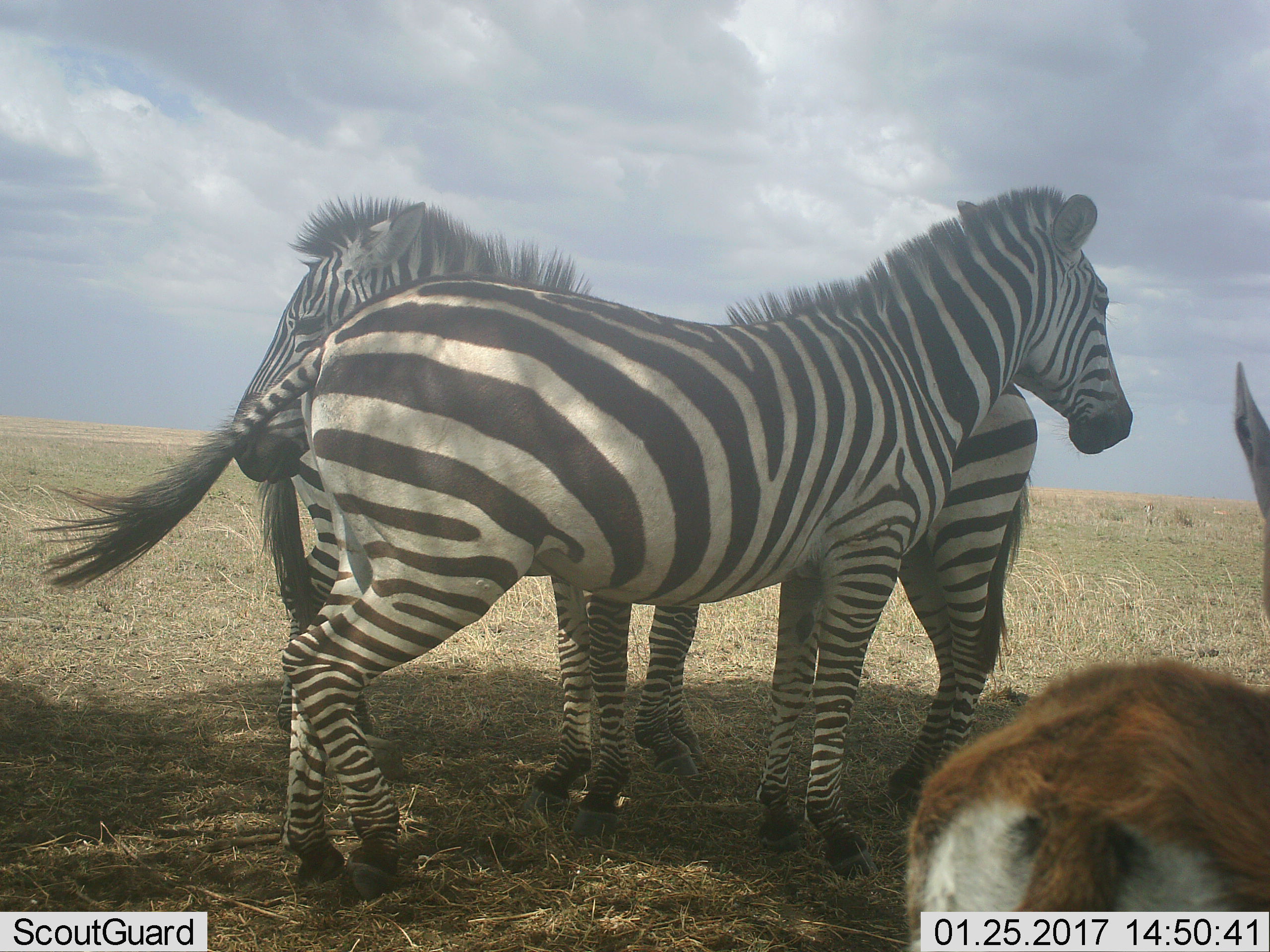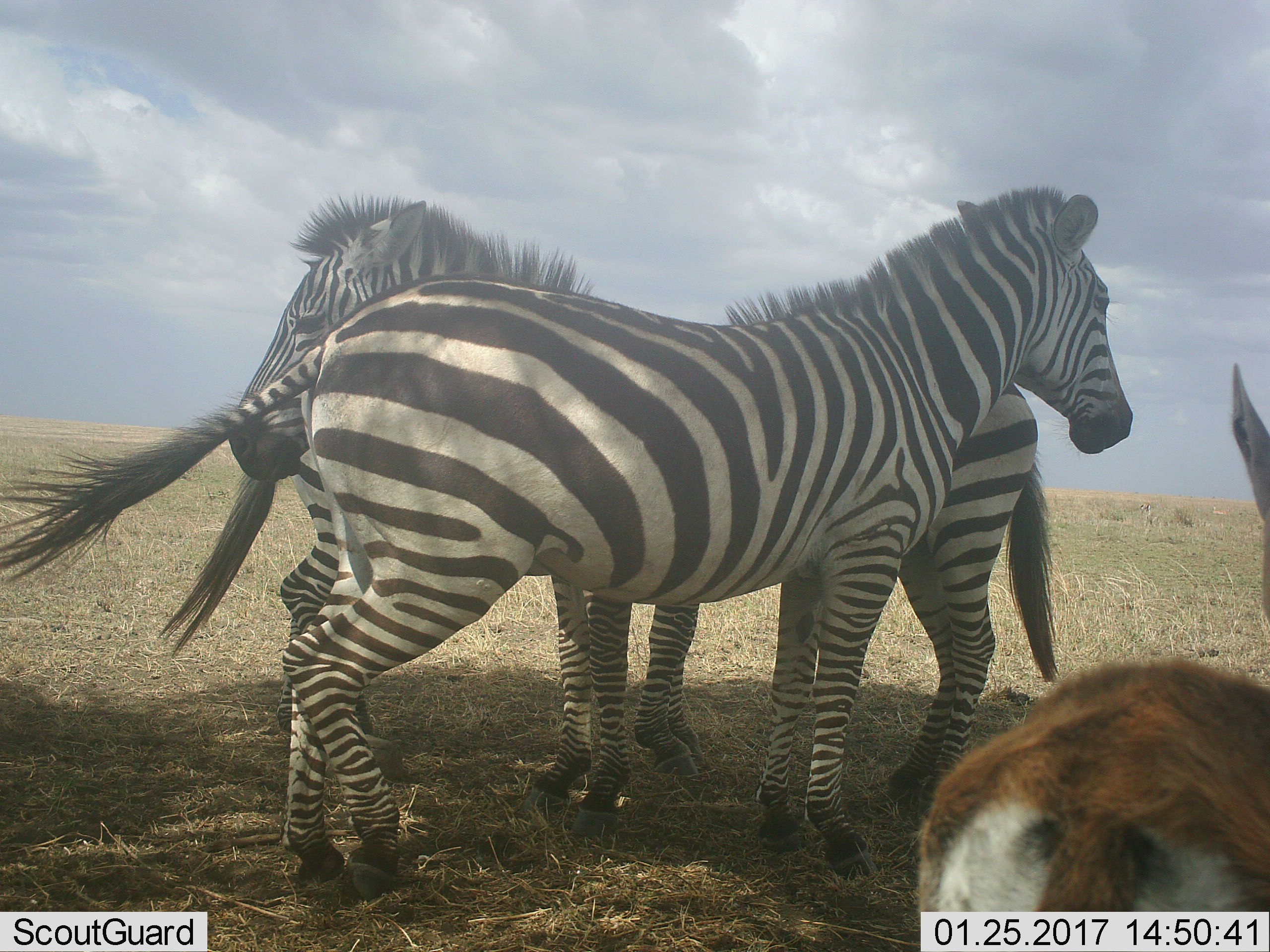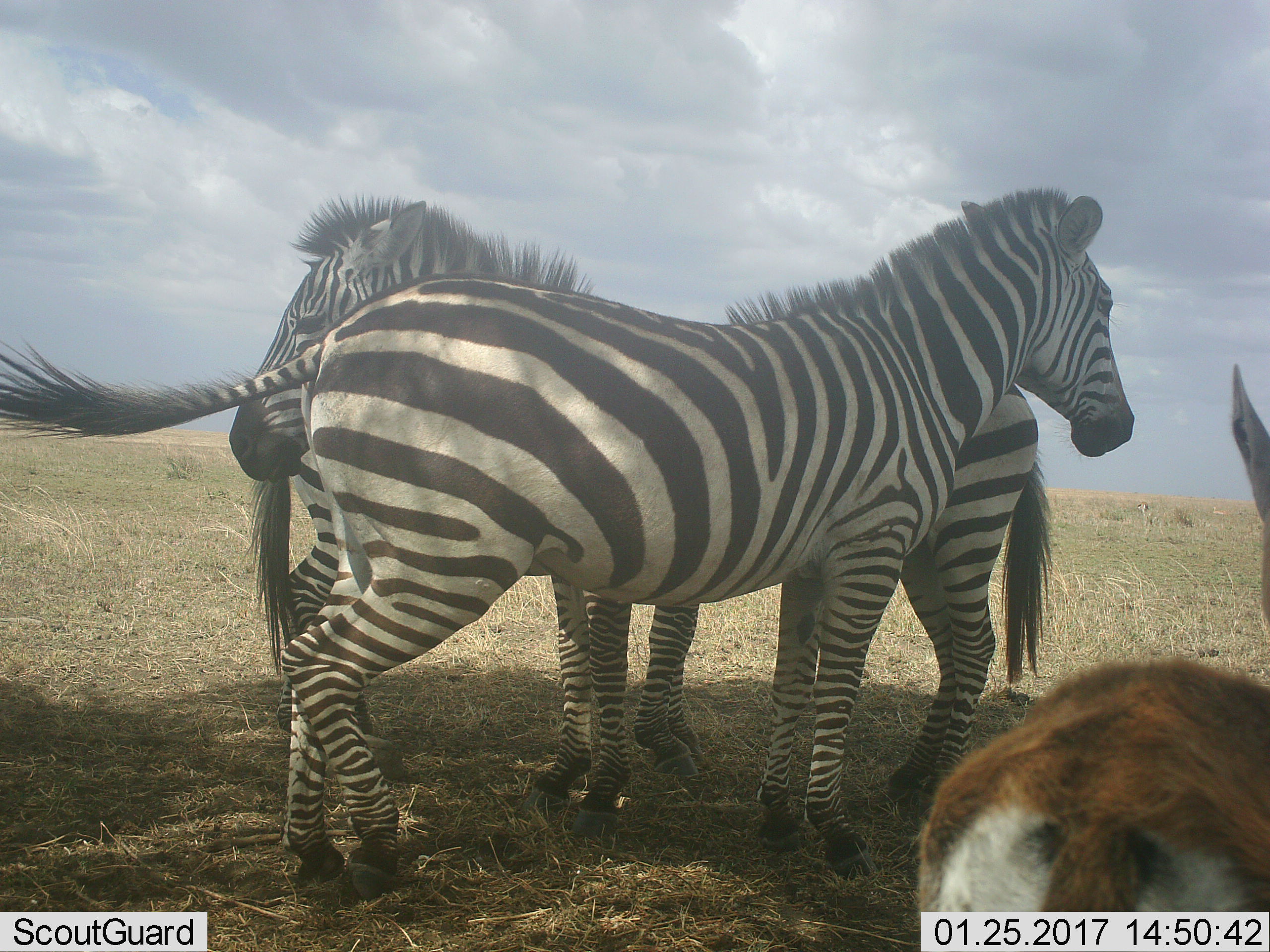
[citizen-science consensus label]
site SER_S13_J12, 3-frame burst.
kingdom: Animalia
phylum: Chordata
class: Mammalia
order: Artiodactyla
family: Bovidae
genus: Eudorcas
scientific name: Eudorcas thomsonii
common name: thomson's gazelle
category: gazellethomsons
Gazellethomsons (thomson's gazelle) (Eudorcas thomsonii), count 2. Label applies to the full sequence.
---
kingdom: Animalia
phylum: Chordata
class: Mammalia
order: Perissodactyla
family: Equidae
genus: Equus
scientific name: Equus quagga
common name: plains zebra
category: zebraplains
Zebraplains (plains zebra) (Equus quagga), count 3. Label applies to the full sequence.